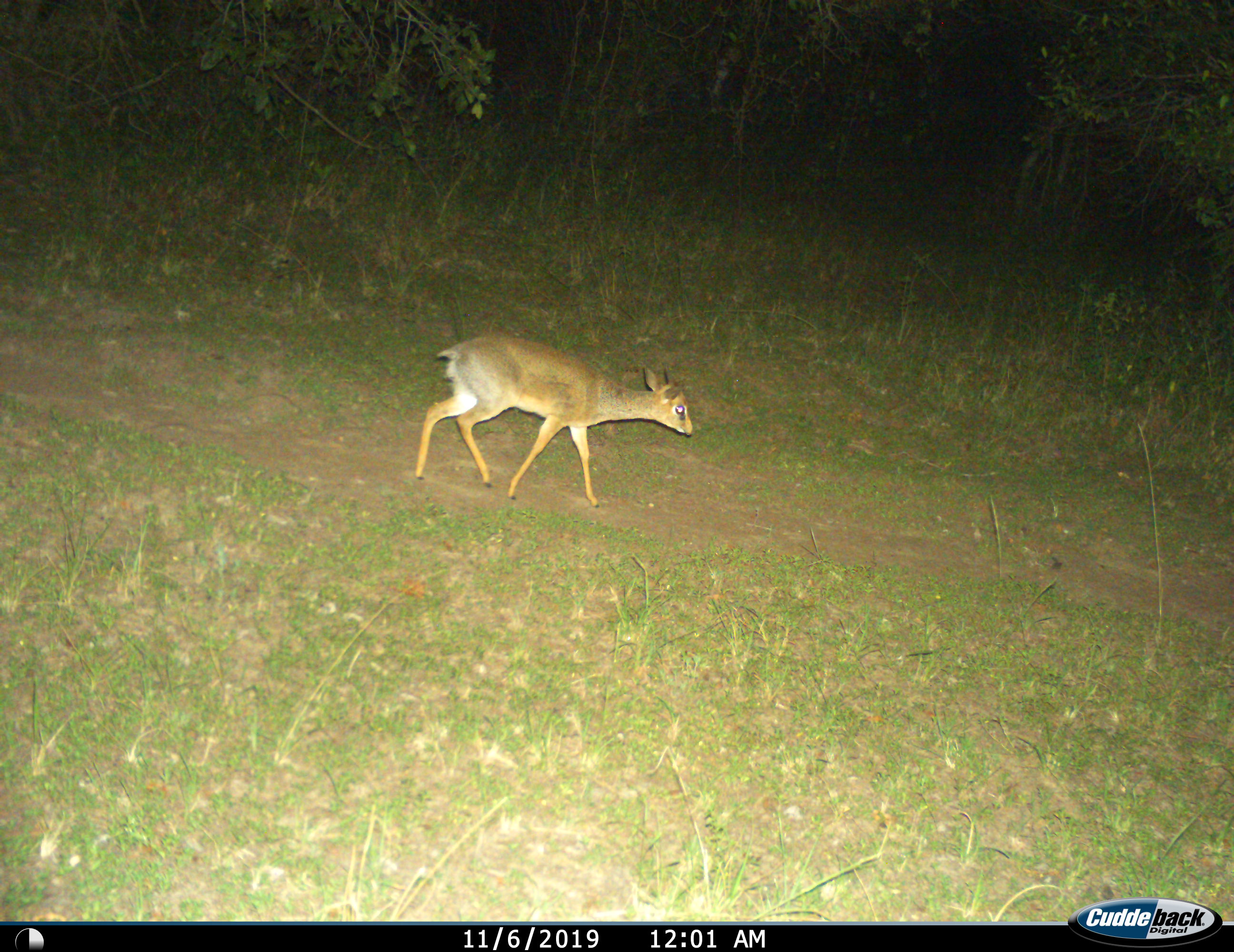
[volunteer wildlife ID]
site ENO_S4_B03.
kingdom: Animalia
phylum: Chordata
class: Mammalia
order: Artiodactyla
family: Bovidae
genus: Madoqua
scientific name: Madoqua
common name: dik-dik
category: dikdik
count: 1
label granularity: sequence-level